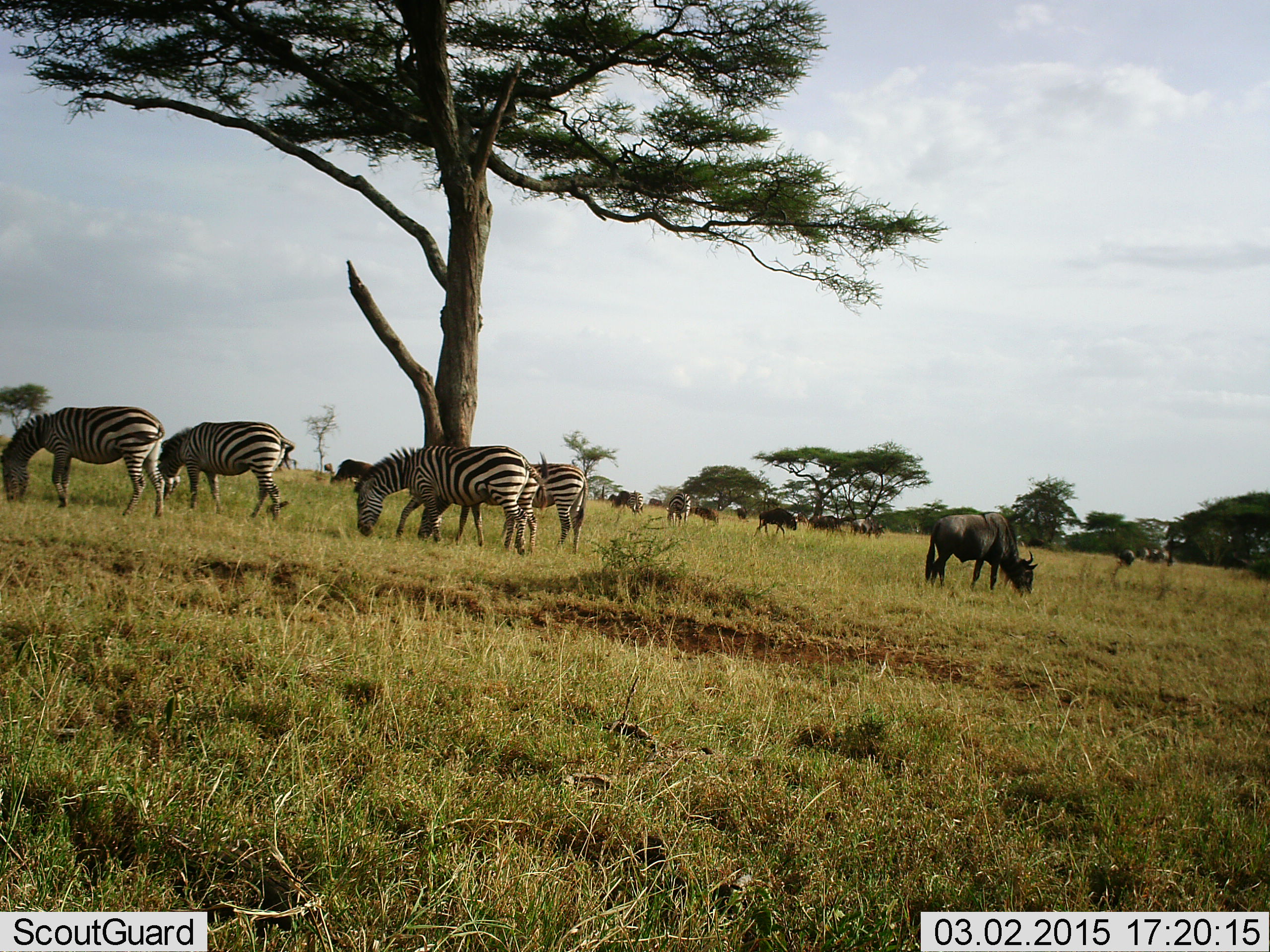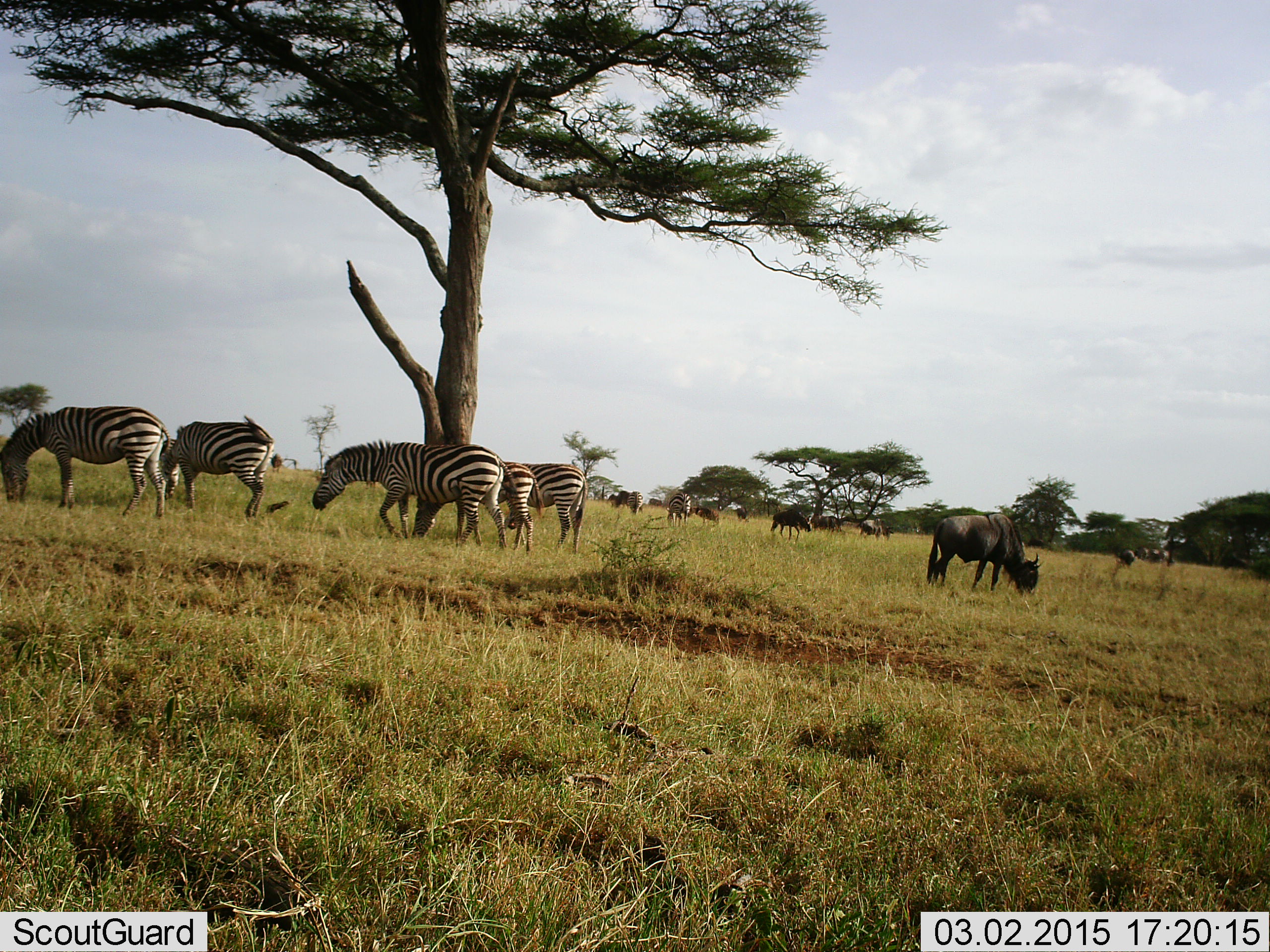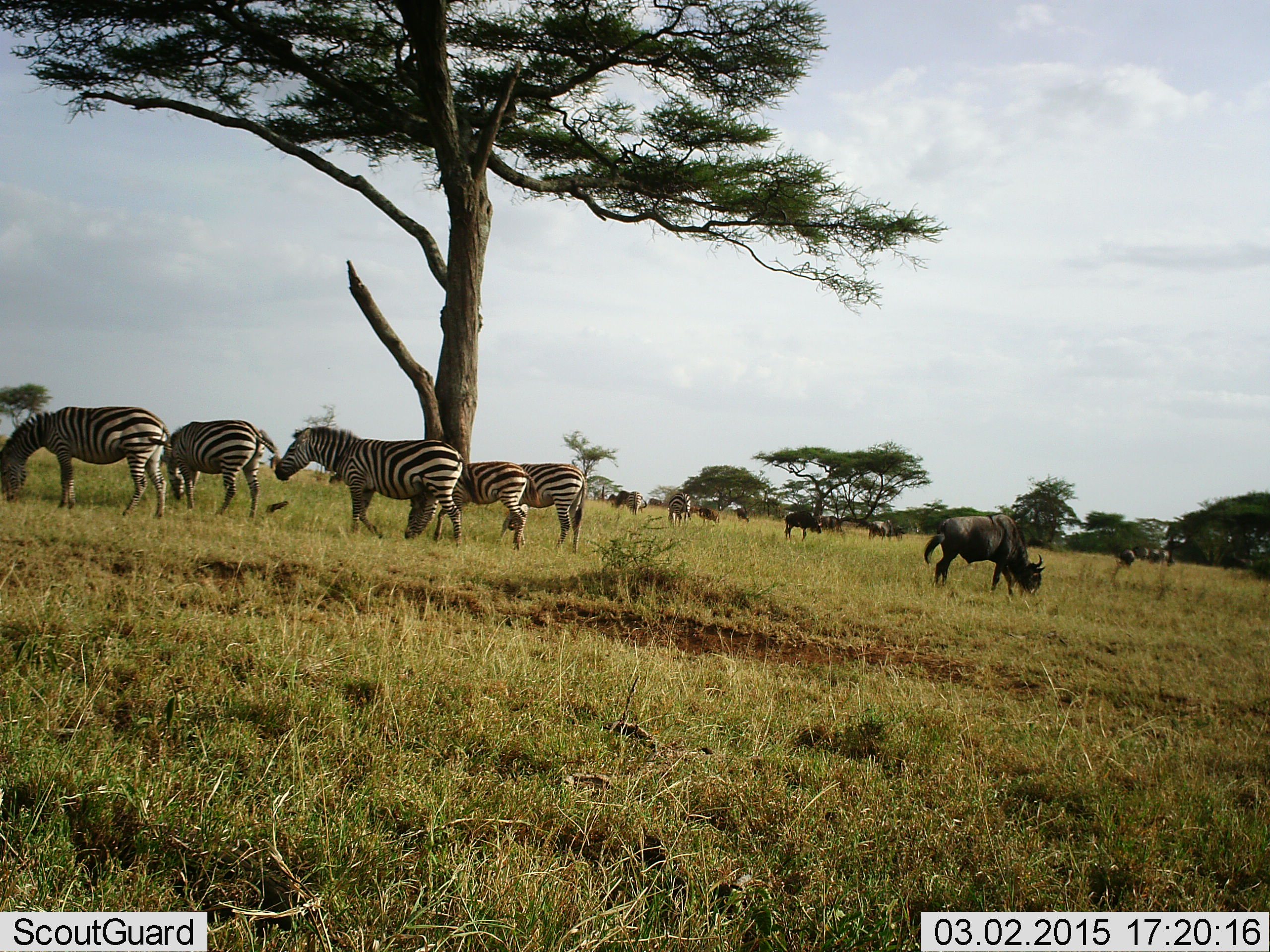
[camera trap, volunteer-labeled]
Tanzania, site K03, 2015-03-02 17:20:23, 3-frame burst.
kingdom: Animalia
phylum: Chordata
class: Mammalia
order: Artiodactyla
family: Bovidae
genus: Connochaetes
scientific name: Connochaetes taurinus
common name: blue wildebeest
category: wildebeest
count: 11-50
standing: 50%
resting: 0%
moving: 60%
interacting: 0%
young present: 10%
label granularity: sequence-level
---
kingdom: Animalia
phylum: Chordata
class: Mammalia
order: Perissodactyla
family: Equidae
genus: Equus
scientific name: Equus quagga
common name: plains zebra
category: zebra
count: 5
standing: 45%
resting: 0%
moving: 36%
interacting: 0%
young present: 9%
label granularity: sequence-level